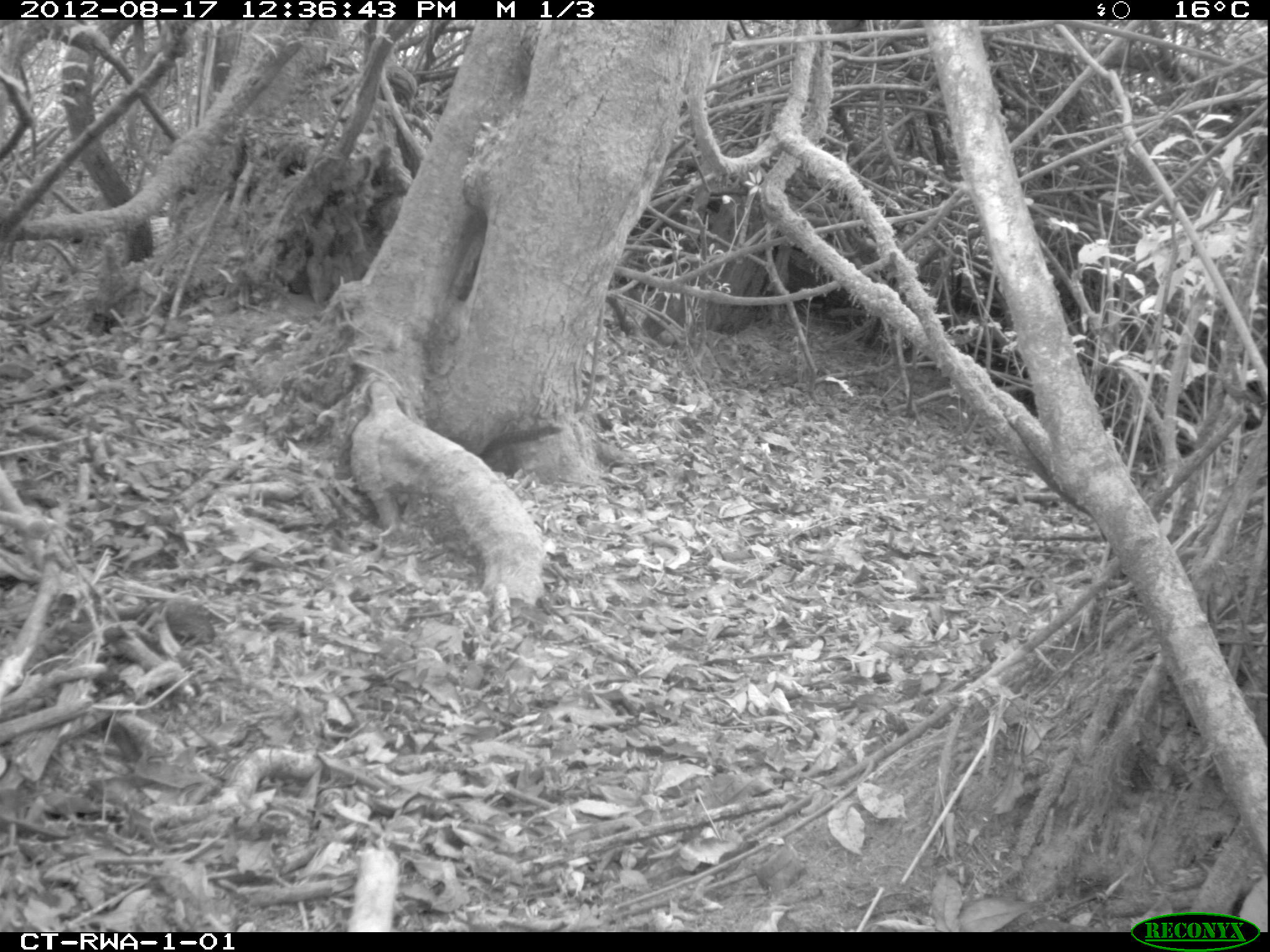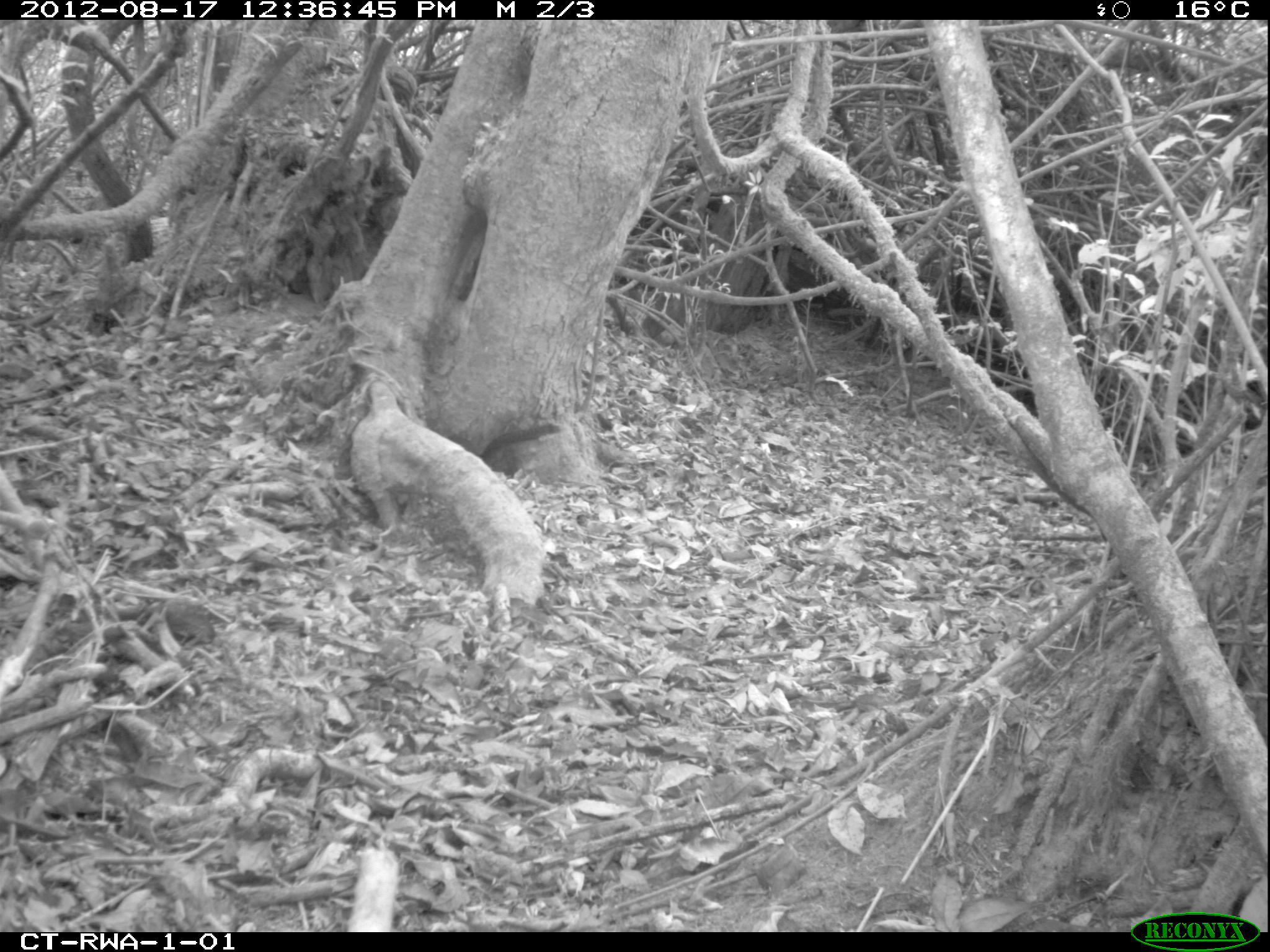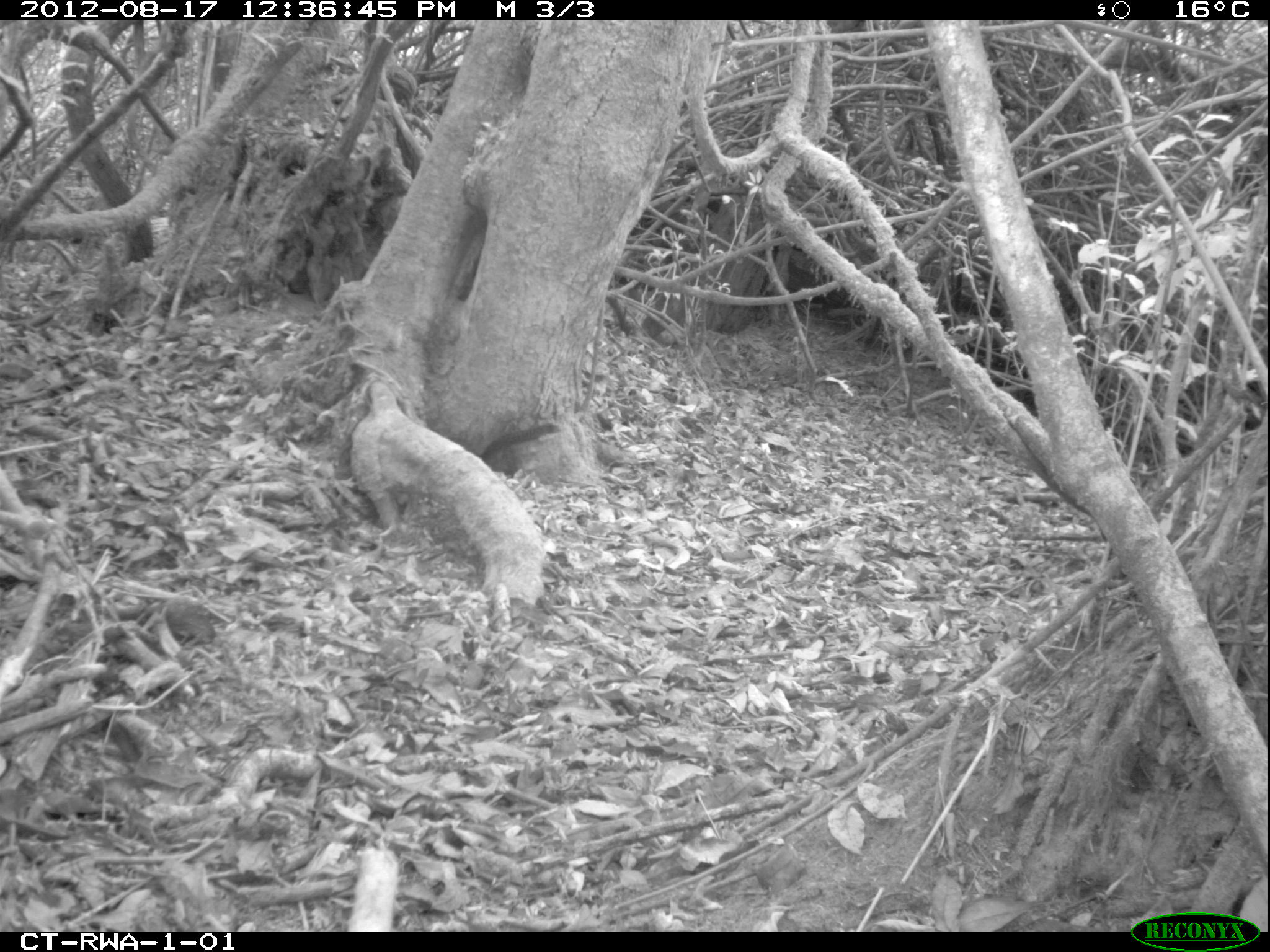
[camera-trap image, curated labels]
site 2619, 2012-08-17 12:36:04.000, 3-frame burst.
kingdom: Animalia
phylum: Chordata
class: Mammalia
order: Rodentia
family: Sciuridae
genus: Funisciurus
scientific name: Funisciurus carruthersi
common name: carruther's mountain squirrel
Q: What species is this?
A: Funisciurus carruthersi (carruther's mountain squirrel).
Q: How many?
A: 1.